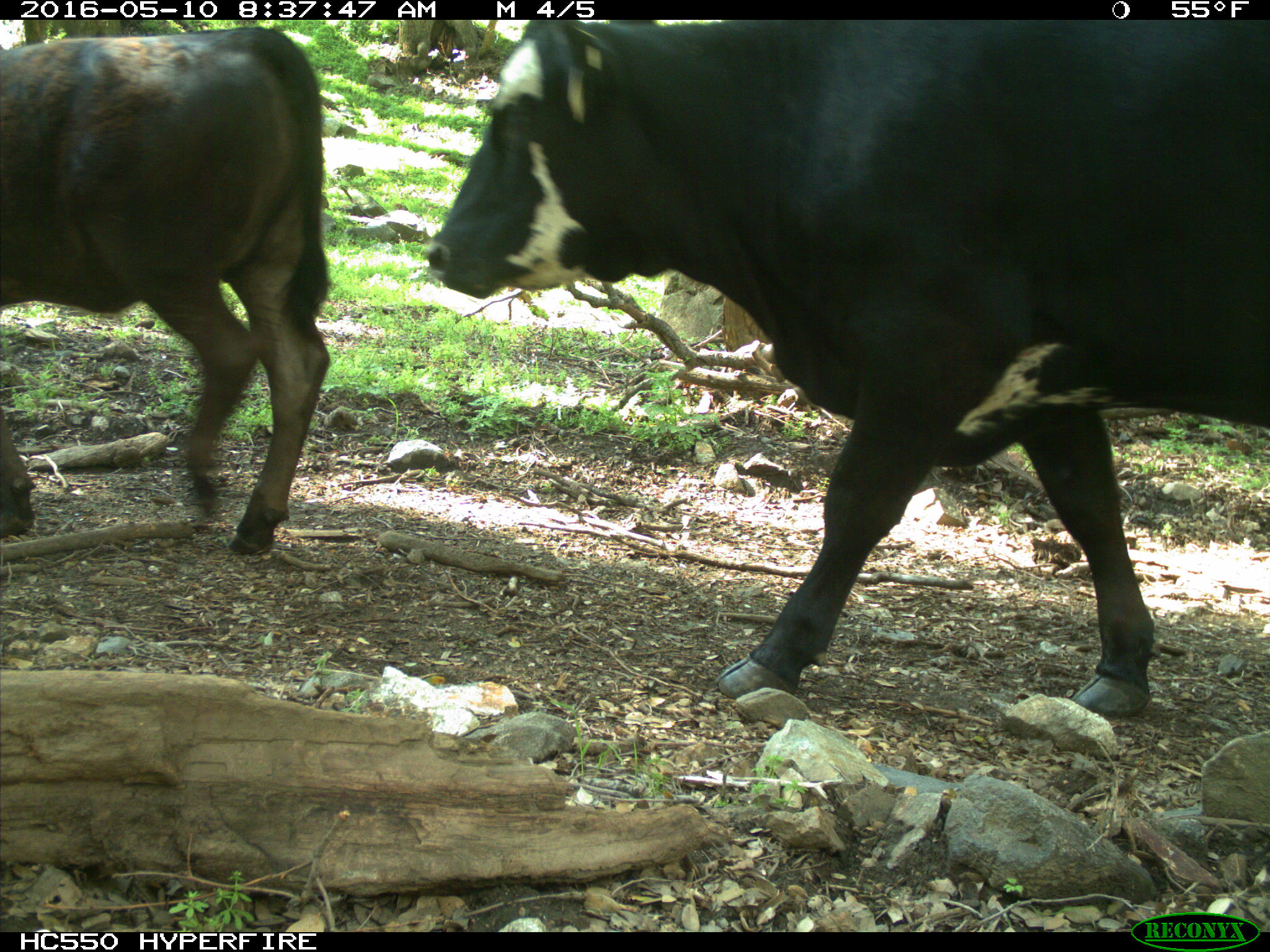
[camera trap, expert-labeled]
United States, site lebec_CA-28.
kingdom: Animalia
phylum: Chordata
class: Mammalia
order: Artiodactyla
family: Bovidae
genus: Bos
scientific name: Bos taurus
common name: domestic cow